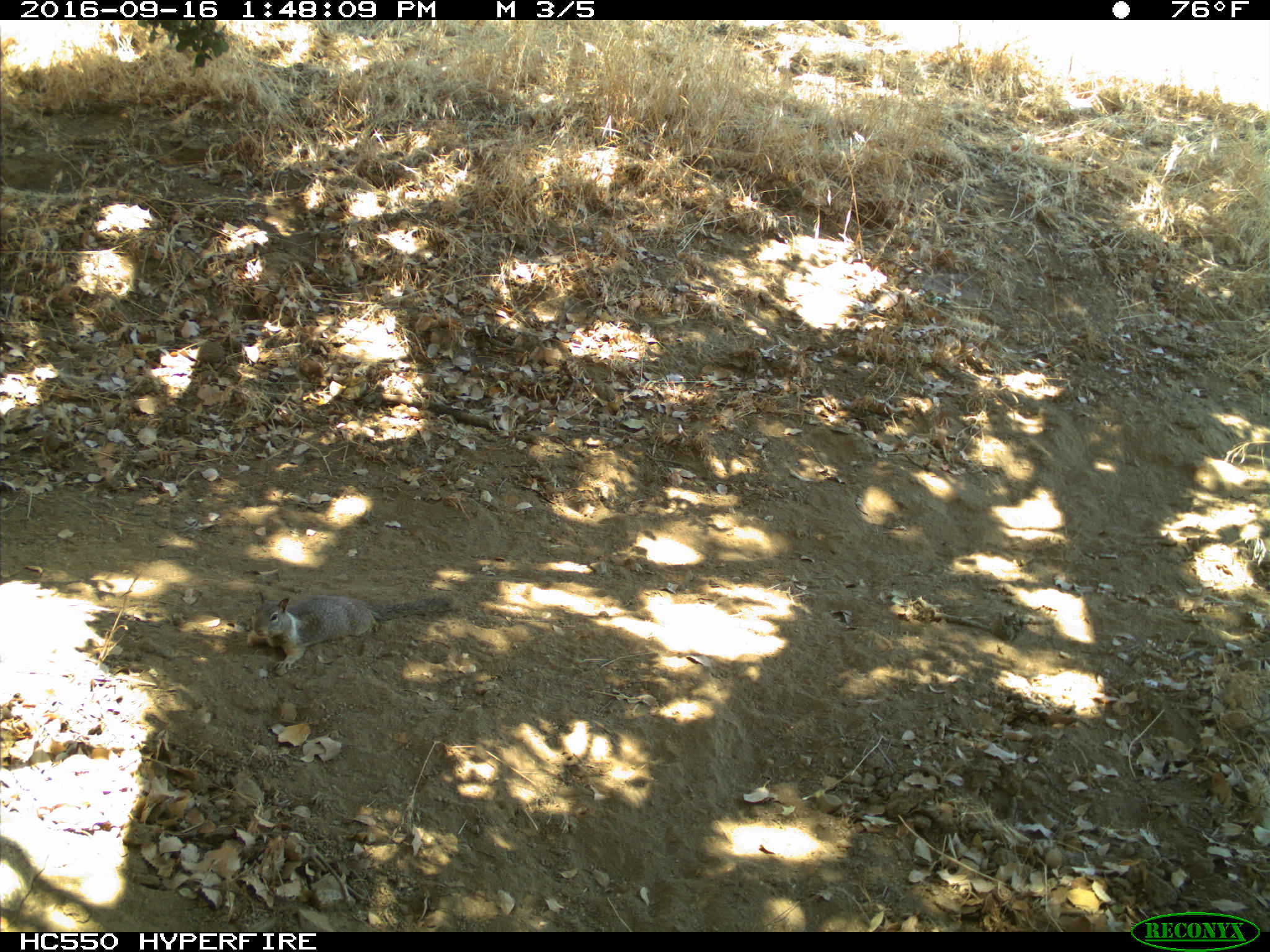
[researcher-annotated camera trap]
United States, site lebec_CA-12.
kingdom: Animalia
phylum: Chordata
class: Mammalia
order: Rodentia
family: Sciuridae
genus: Otospermophilus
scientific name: Otospermophilus beecheyi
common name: california ground squirrel